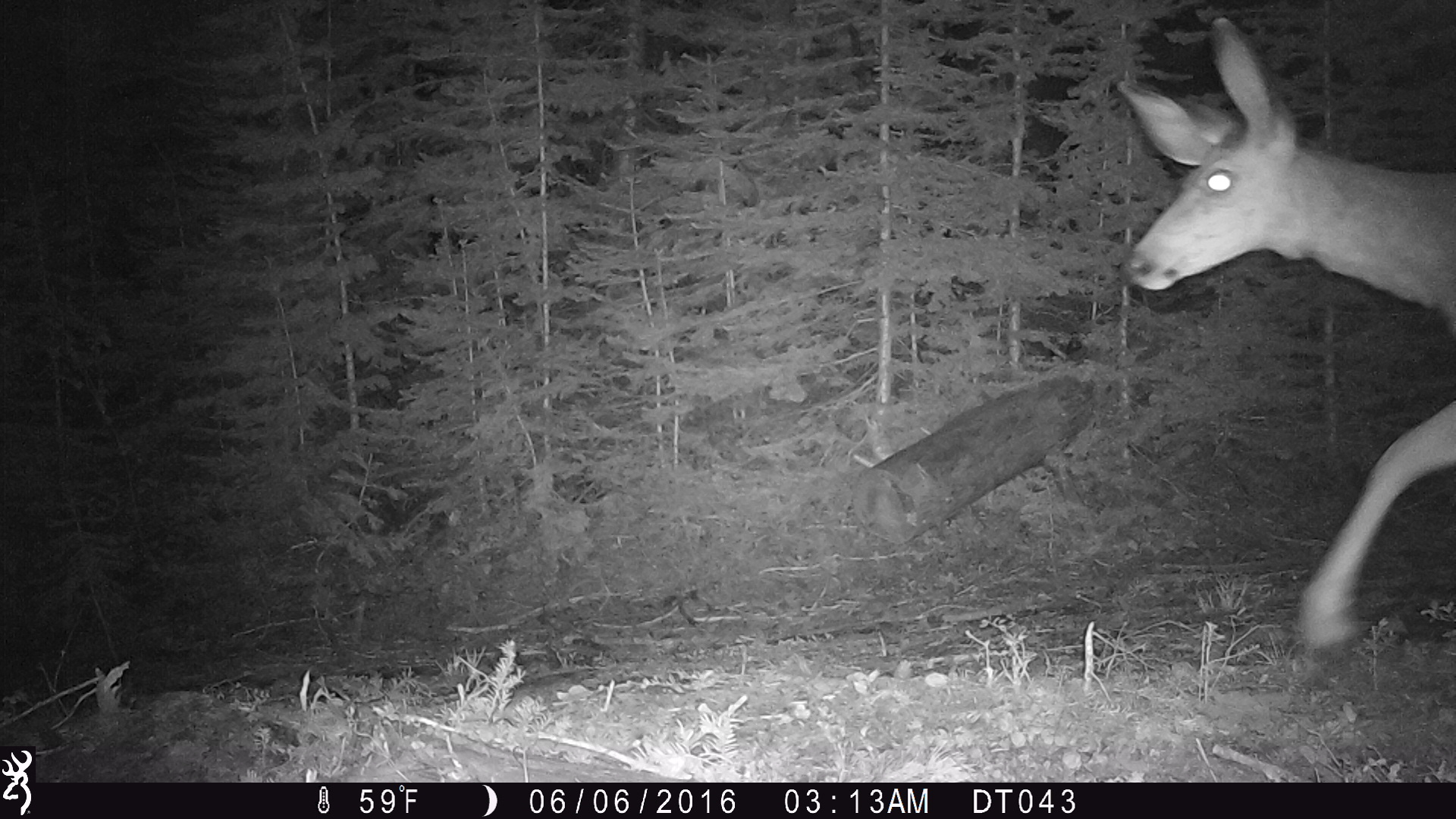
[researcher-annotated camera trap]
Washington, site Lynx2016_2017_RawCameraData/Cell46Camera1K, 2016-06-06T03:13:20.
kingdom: Animalia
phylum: Chordata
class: Mammalia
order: Artiodactyla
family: Cervidae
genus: Odocoileus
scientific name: Odocoileus hemionus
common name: mule deer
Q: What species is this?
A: Odocoileus hemionus (mule deer).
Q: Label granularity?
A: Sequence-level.